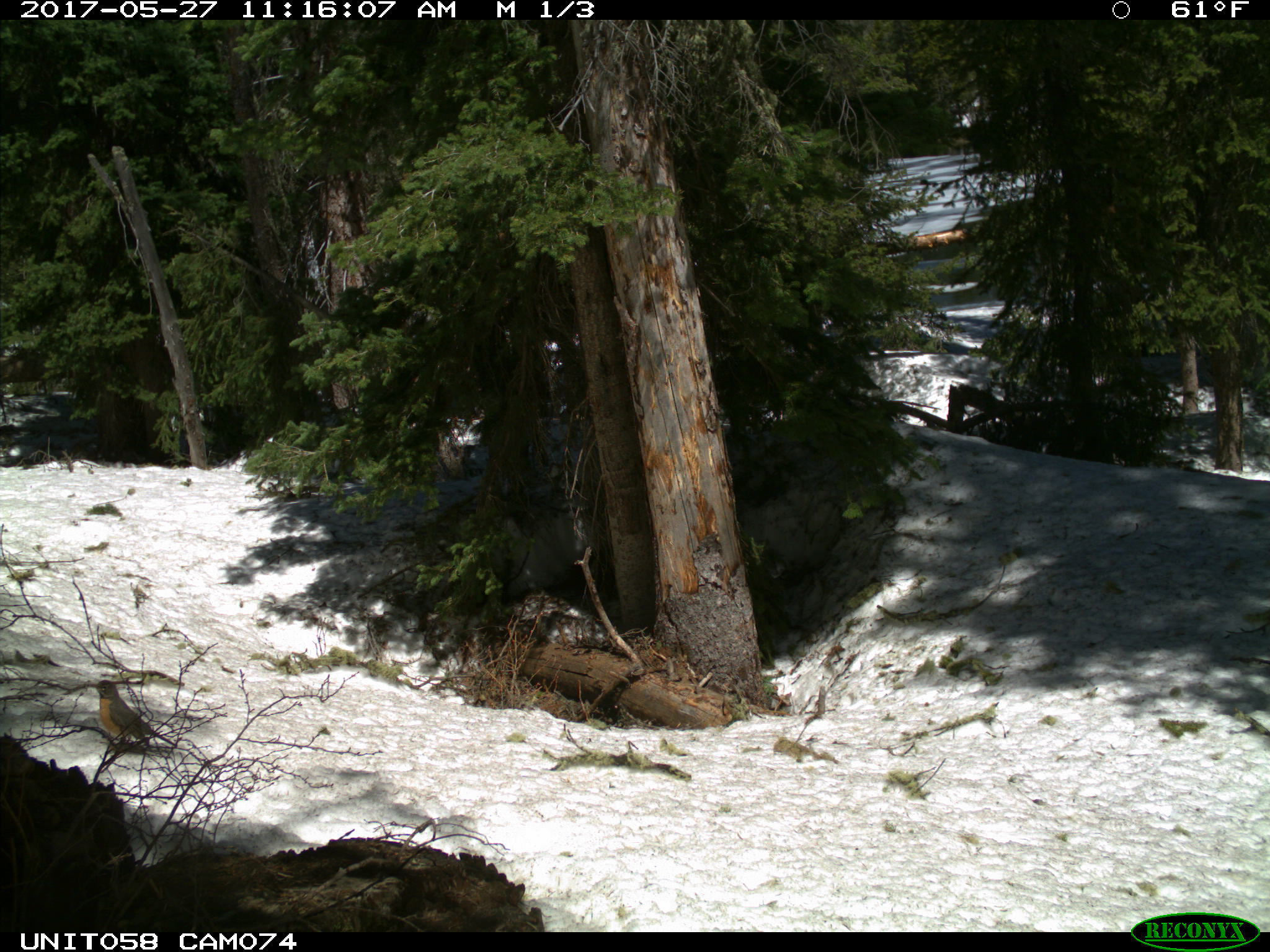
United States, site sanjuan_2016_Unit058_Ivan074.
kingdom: Animalia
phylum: Chordata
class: Aves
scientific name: Aves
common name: birds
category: unidentified bird